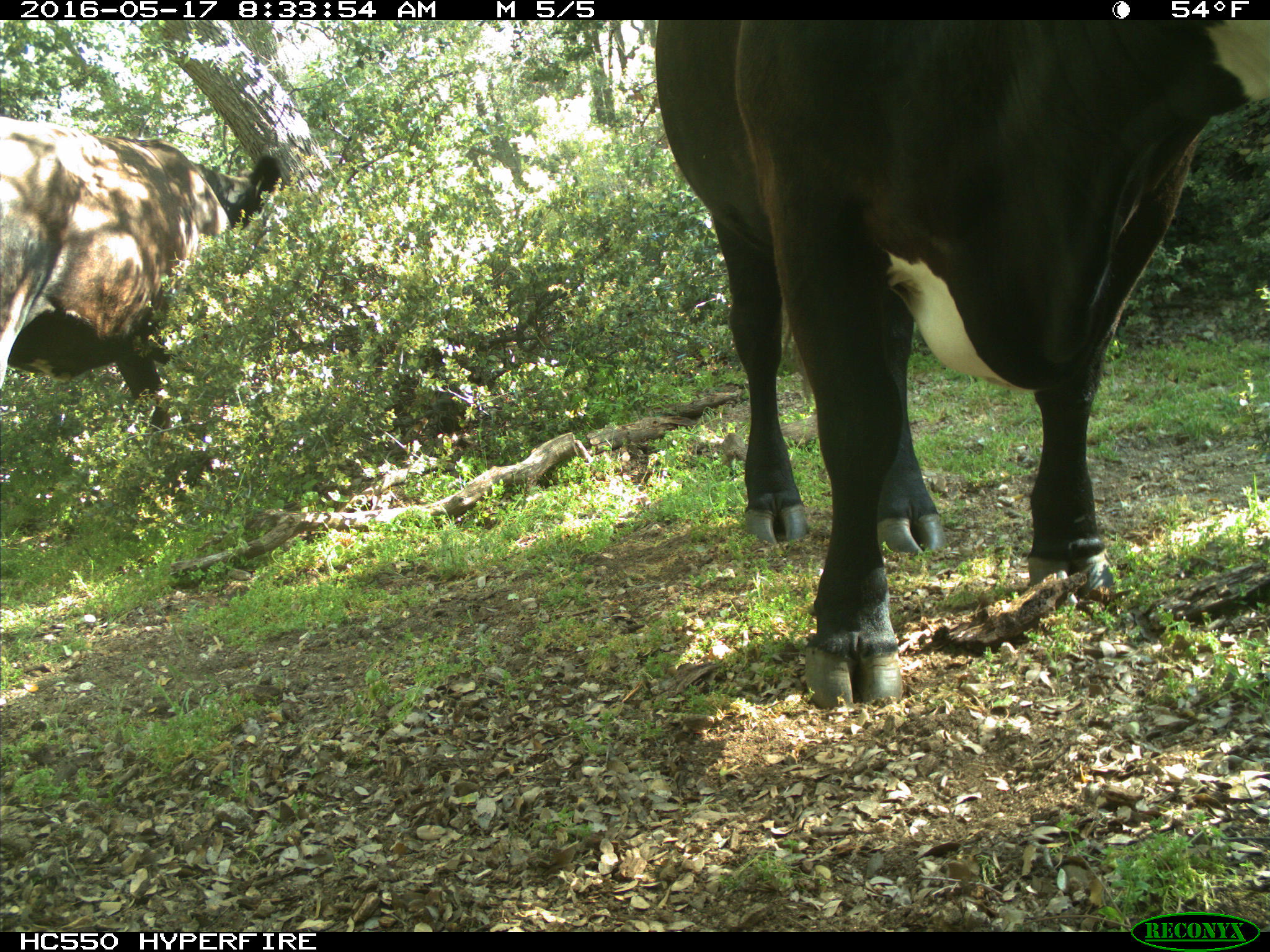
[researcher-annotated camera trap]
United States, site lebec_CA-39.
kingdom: Animalia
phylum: Chordata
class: Mammalia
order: Artiodactyla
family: Bovidae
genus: Bos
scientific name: Bos taurus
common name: domestic cow